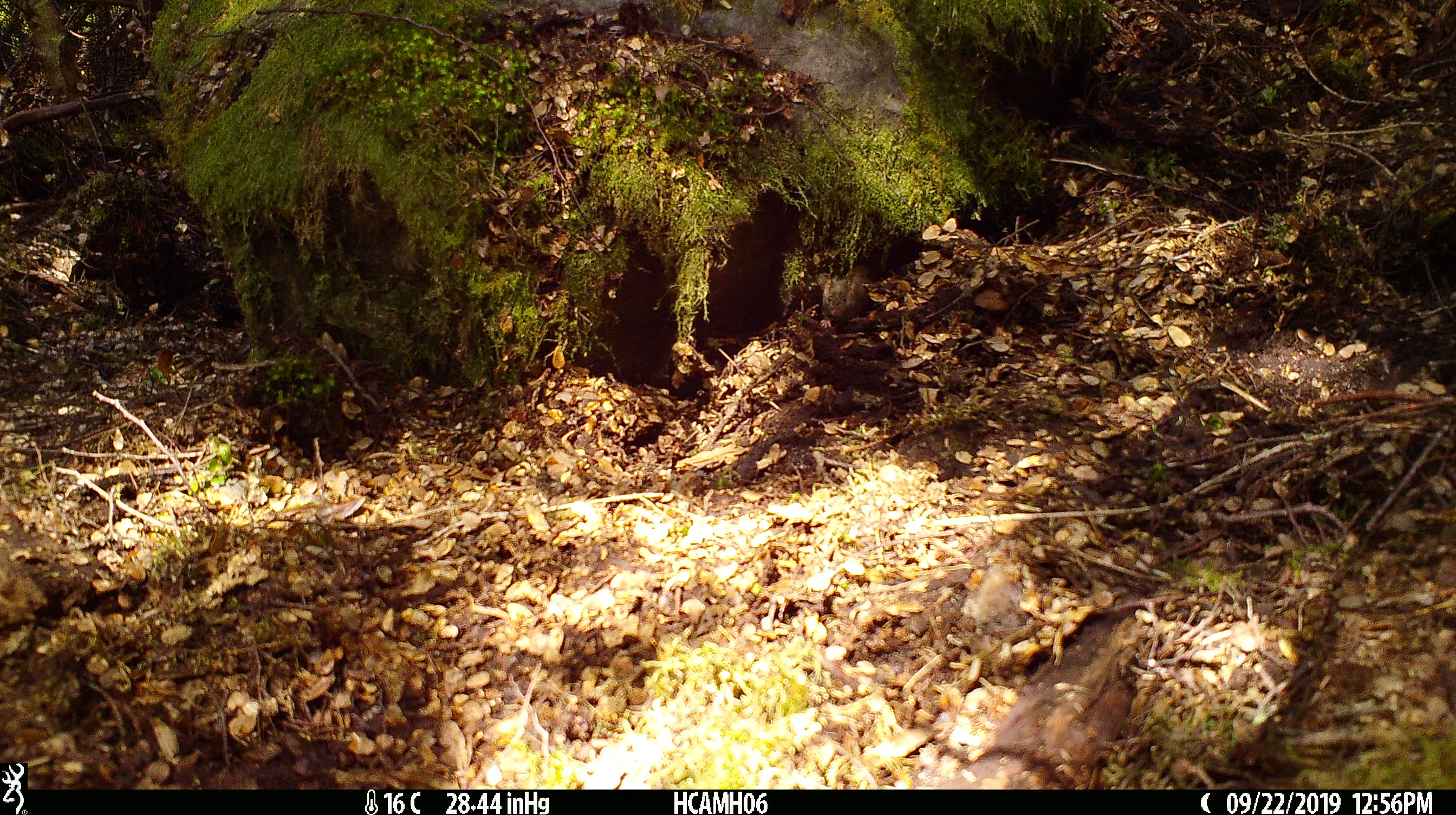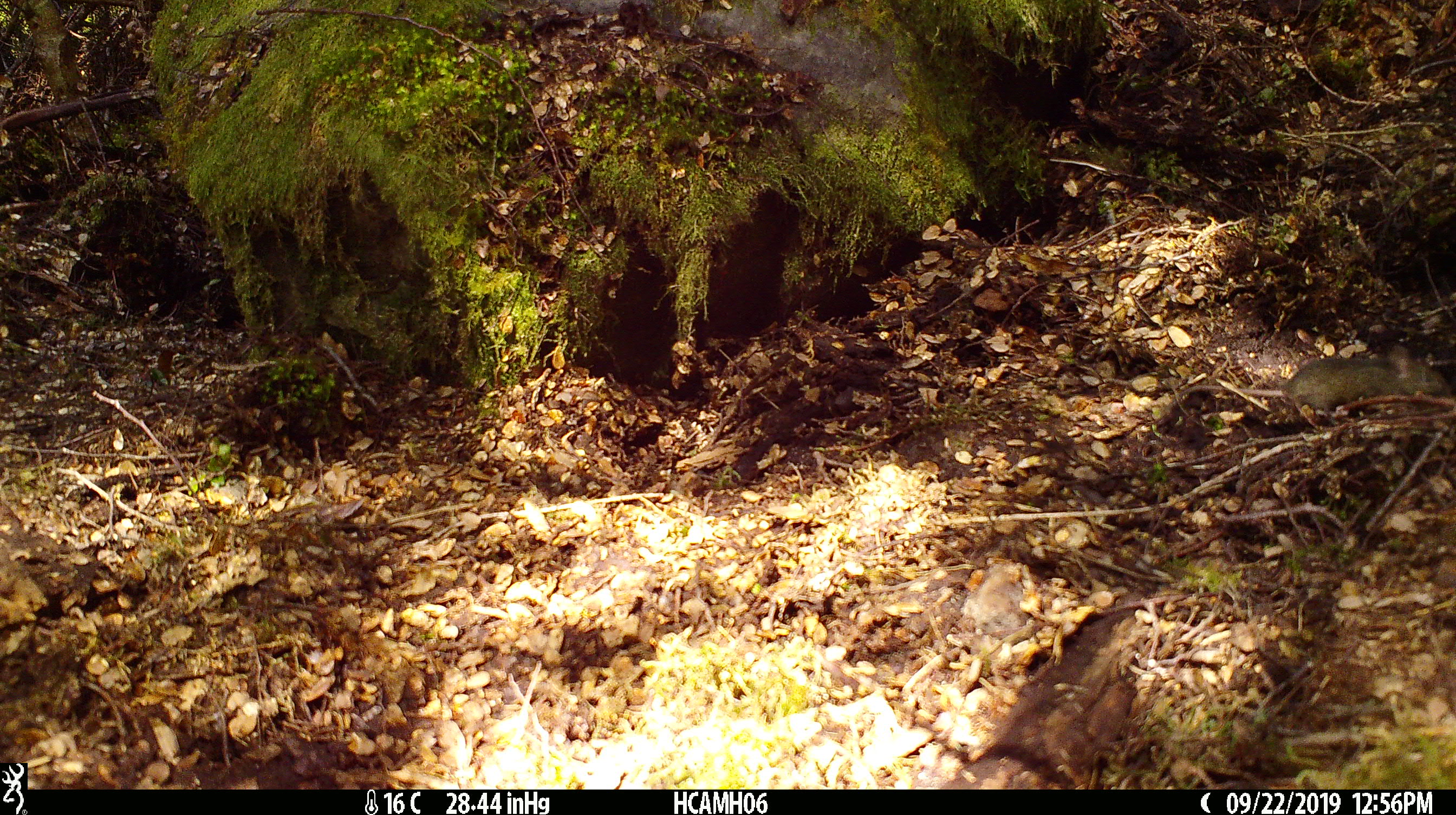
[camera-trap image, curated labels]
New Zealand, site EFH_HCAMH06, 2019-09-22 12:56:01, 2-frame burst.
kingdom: Animalia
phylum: Chordata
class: Mammalia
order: Rodentia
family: Muridae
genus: Mus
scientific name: Mus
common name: mouse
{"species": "mouse (Mus)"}